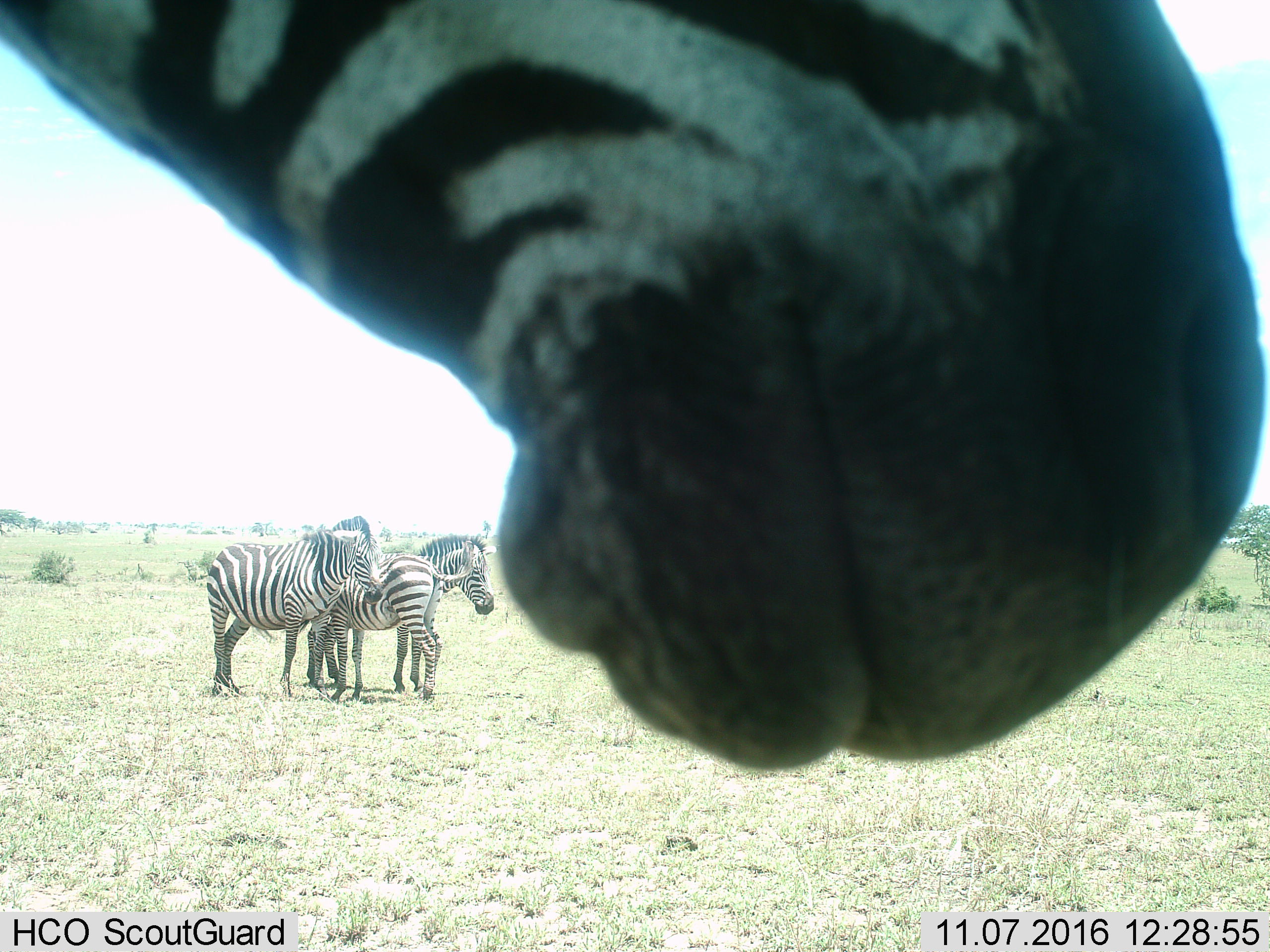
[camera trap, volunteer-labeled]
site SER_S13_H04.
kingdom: Animalia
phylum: Chordata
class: Mammalia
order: Perissodactyla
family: Equidae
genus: Equus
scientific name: Equus quagga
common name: plains zebra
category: zebraplains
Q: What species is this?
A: Zebraplains (plains zebra) (Equus quagga).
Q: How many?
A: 4.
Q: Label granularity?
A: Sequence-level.